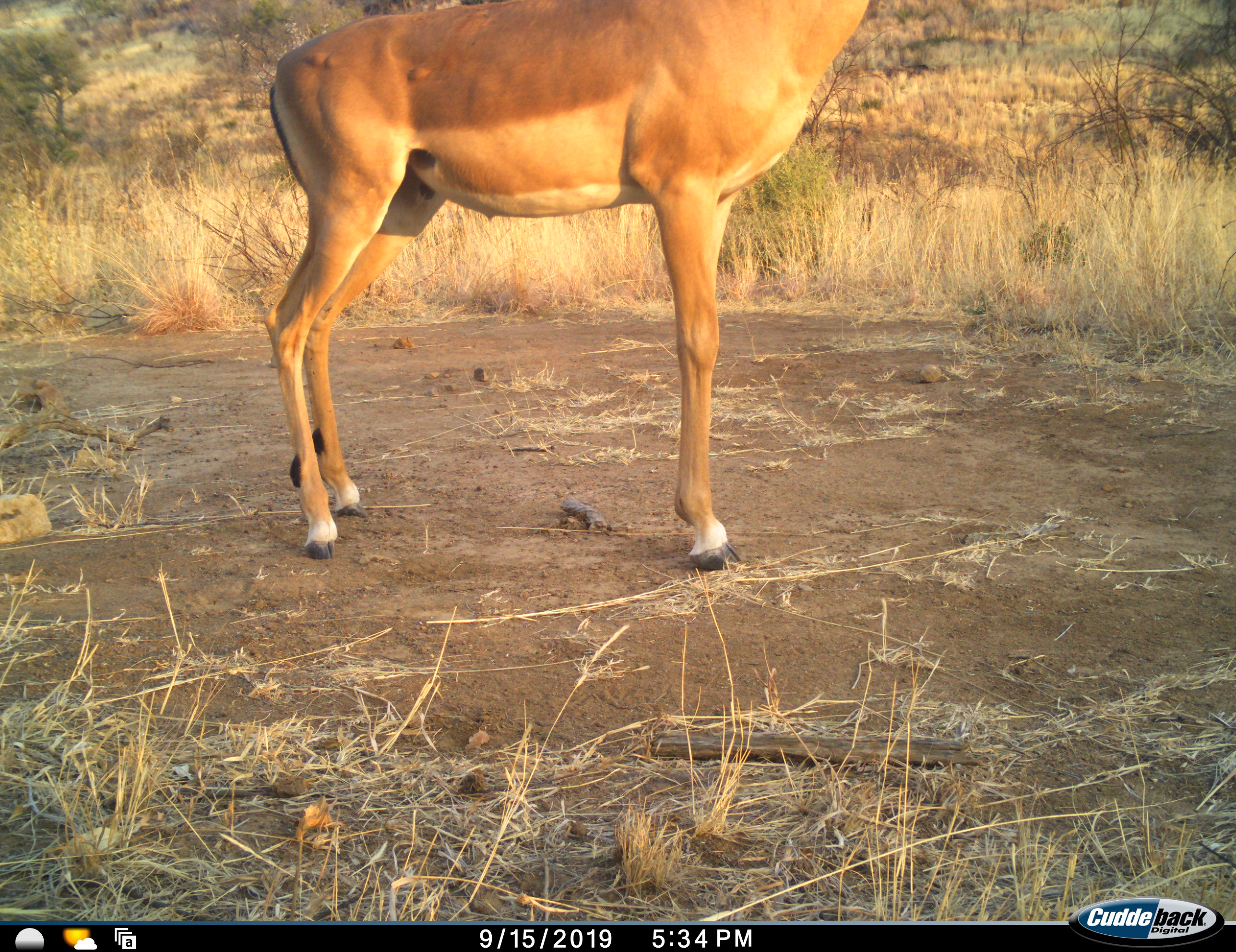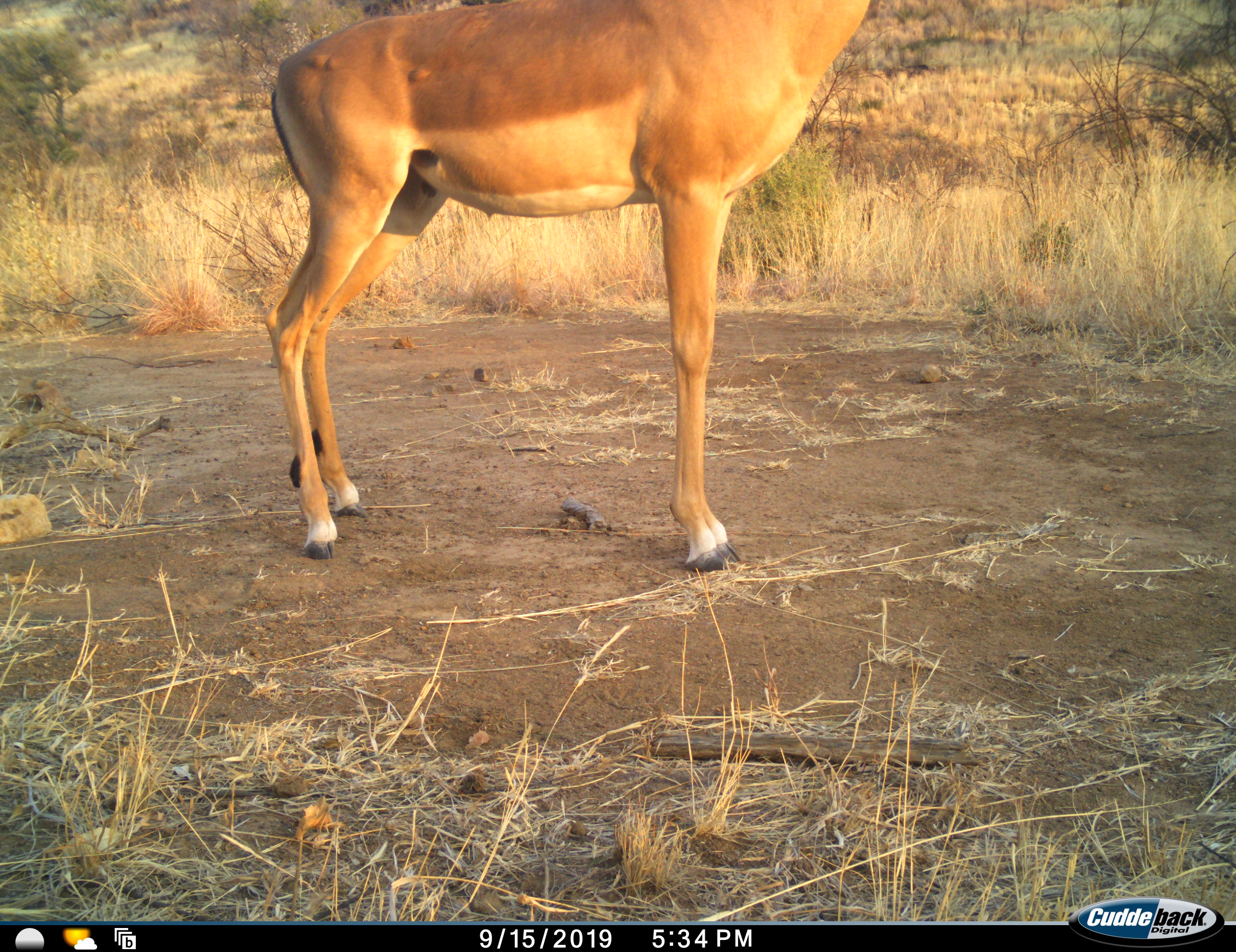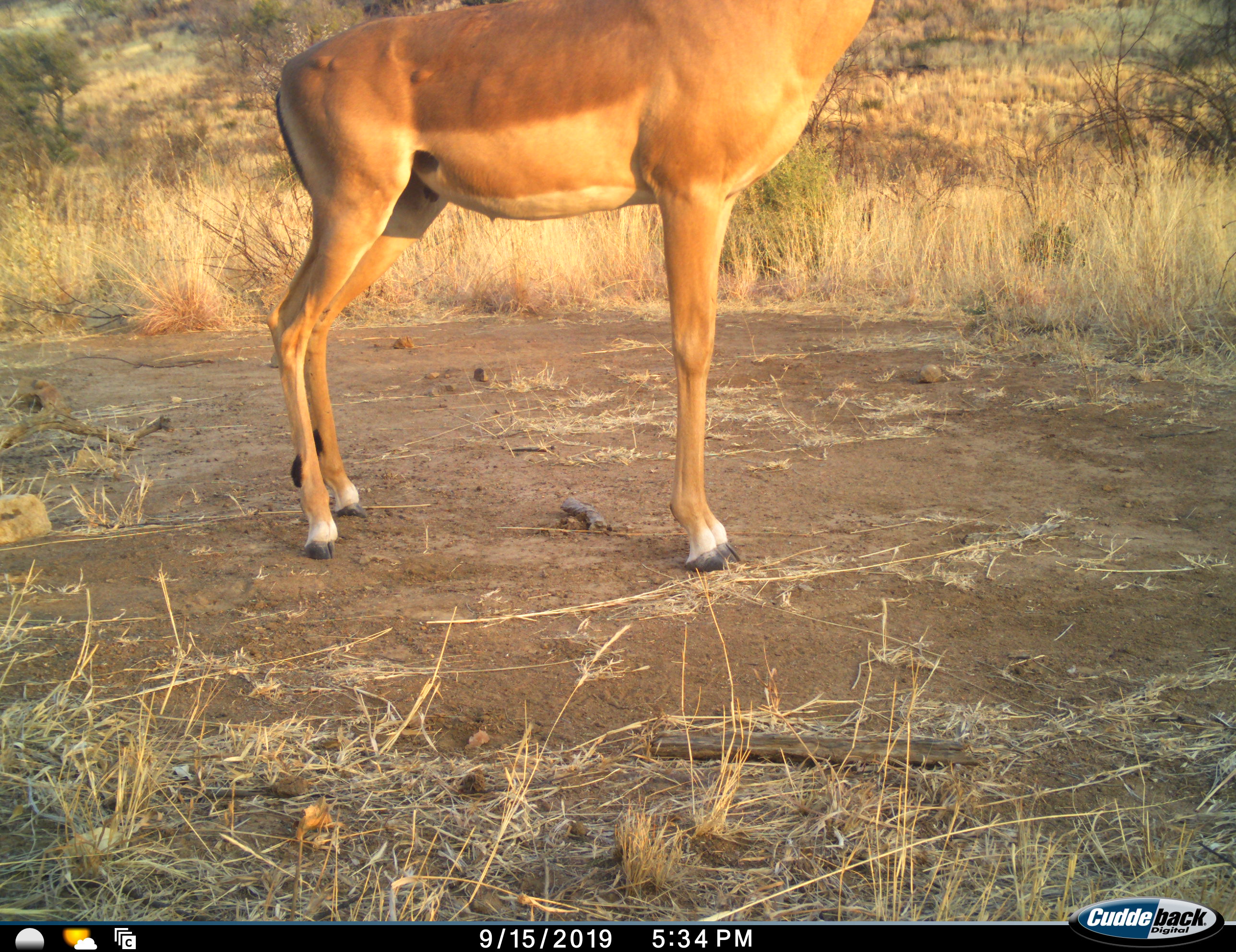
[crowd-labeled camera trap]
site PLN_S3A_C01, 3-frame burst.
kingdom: Animalia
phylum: Chordata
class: Mammalia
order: Artiodactyla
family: Bovidae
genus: Aepyceros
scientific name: Aepyceros melampus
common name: impala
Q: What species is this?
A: Impala (Aepyceros melampus).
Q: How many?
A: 1.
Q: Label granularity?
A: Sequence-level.